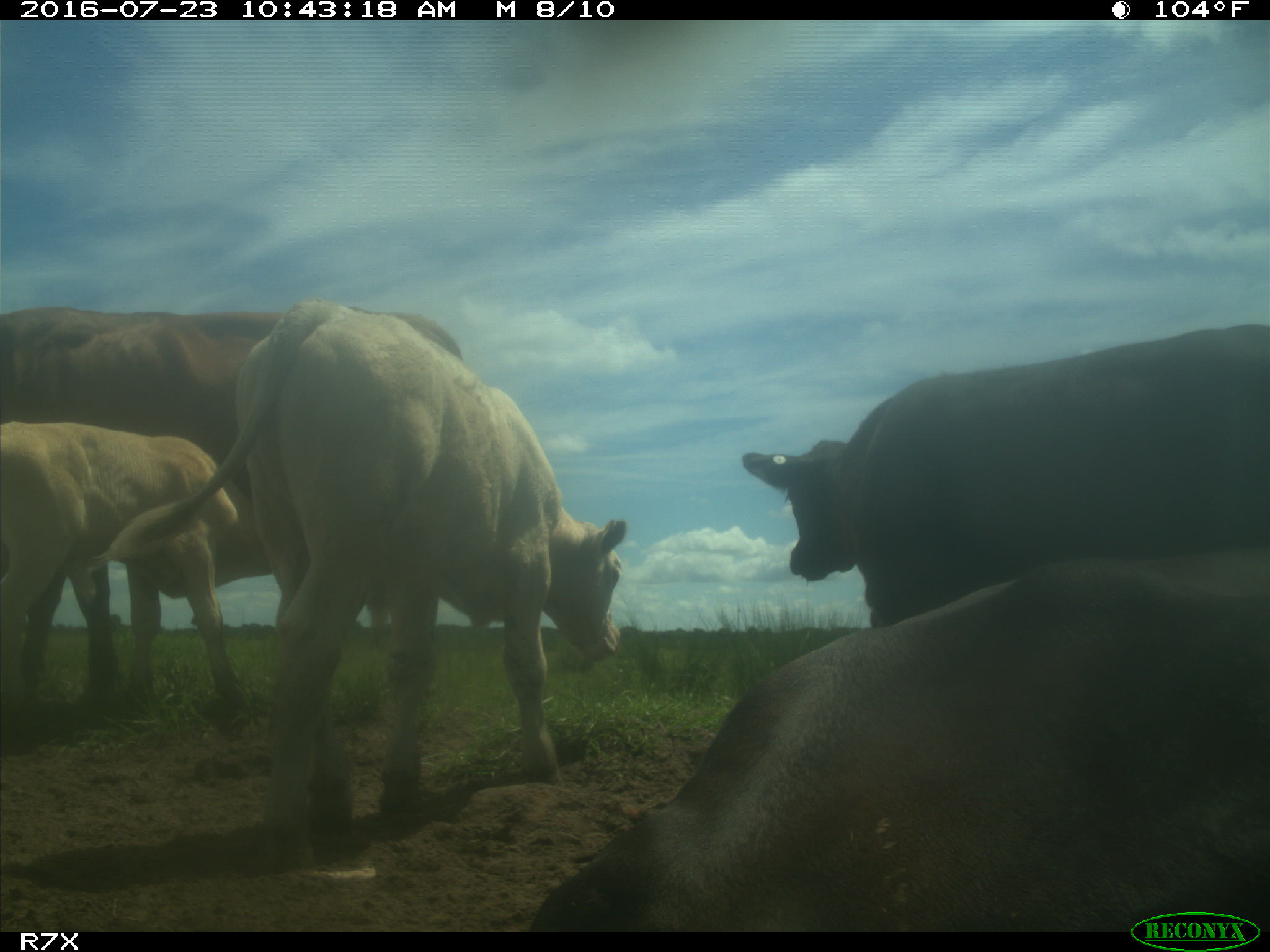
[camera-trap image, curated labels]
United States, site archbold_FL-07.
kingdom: Animalia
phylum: Chordata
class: Mammalia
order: Artiodactyla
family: Bovidae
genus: Bos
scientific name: Bos taurus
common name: domestic cow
Bos taurus (domestic cow).